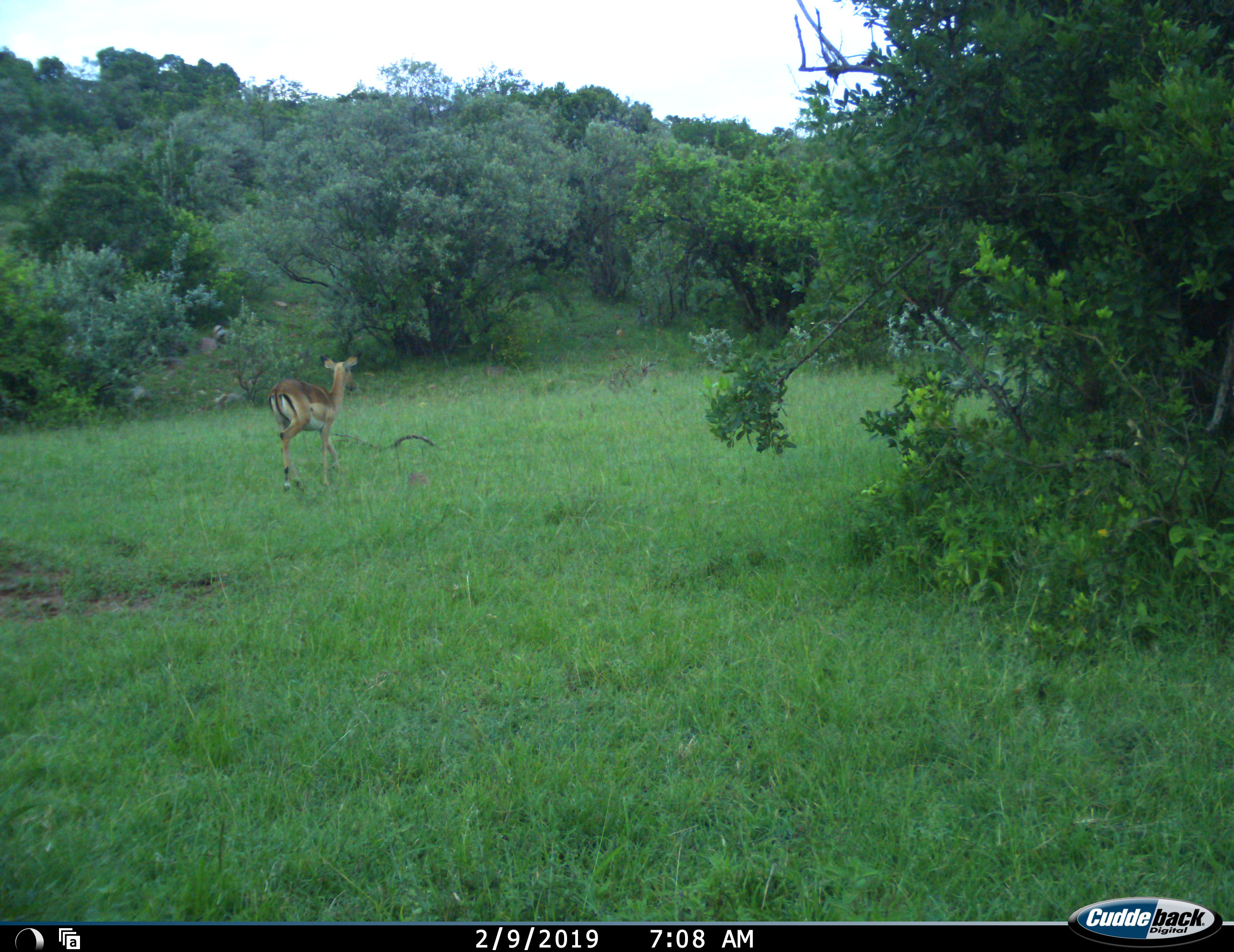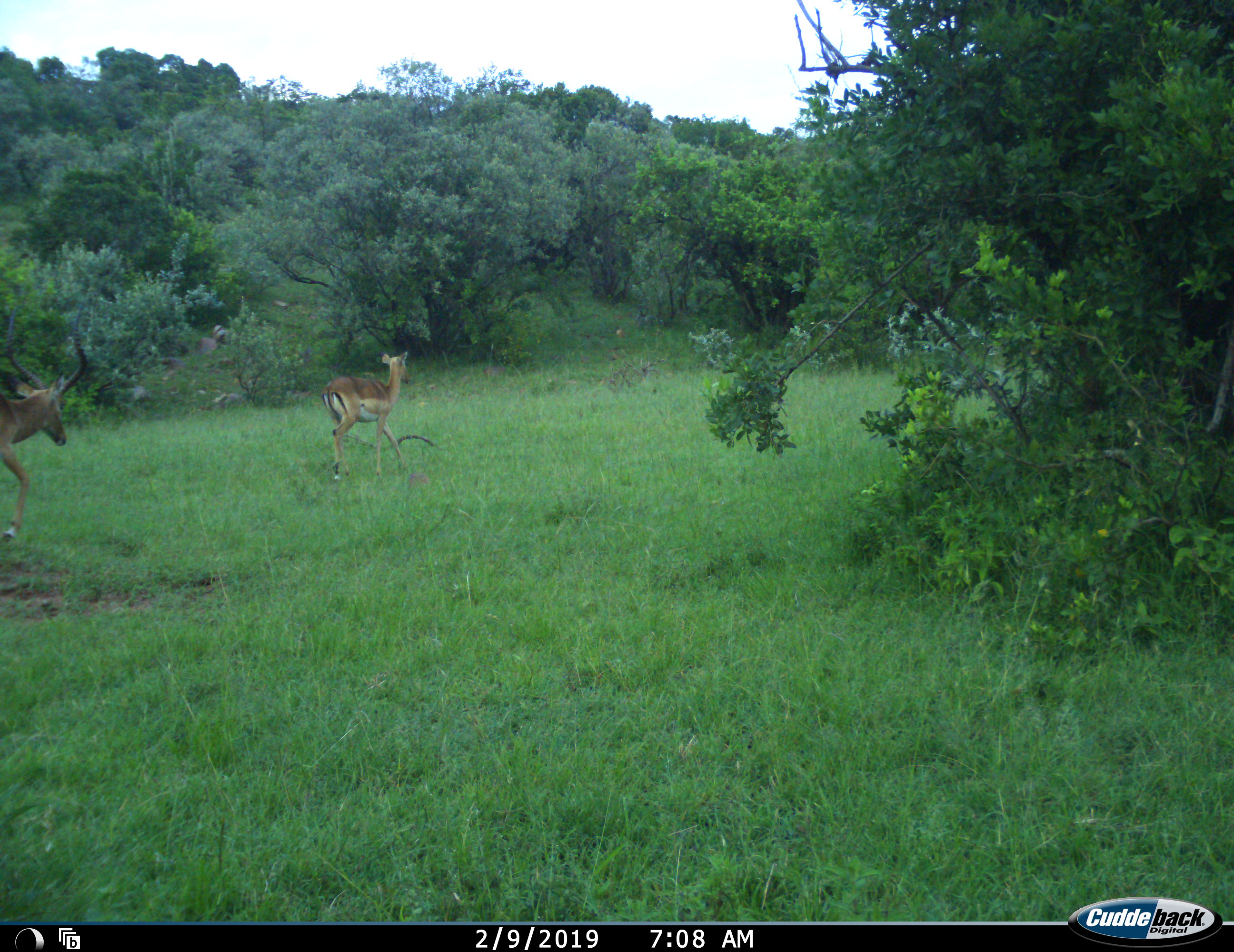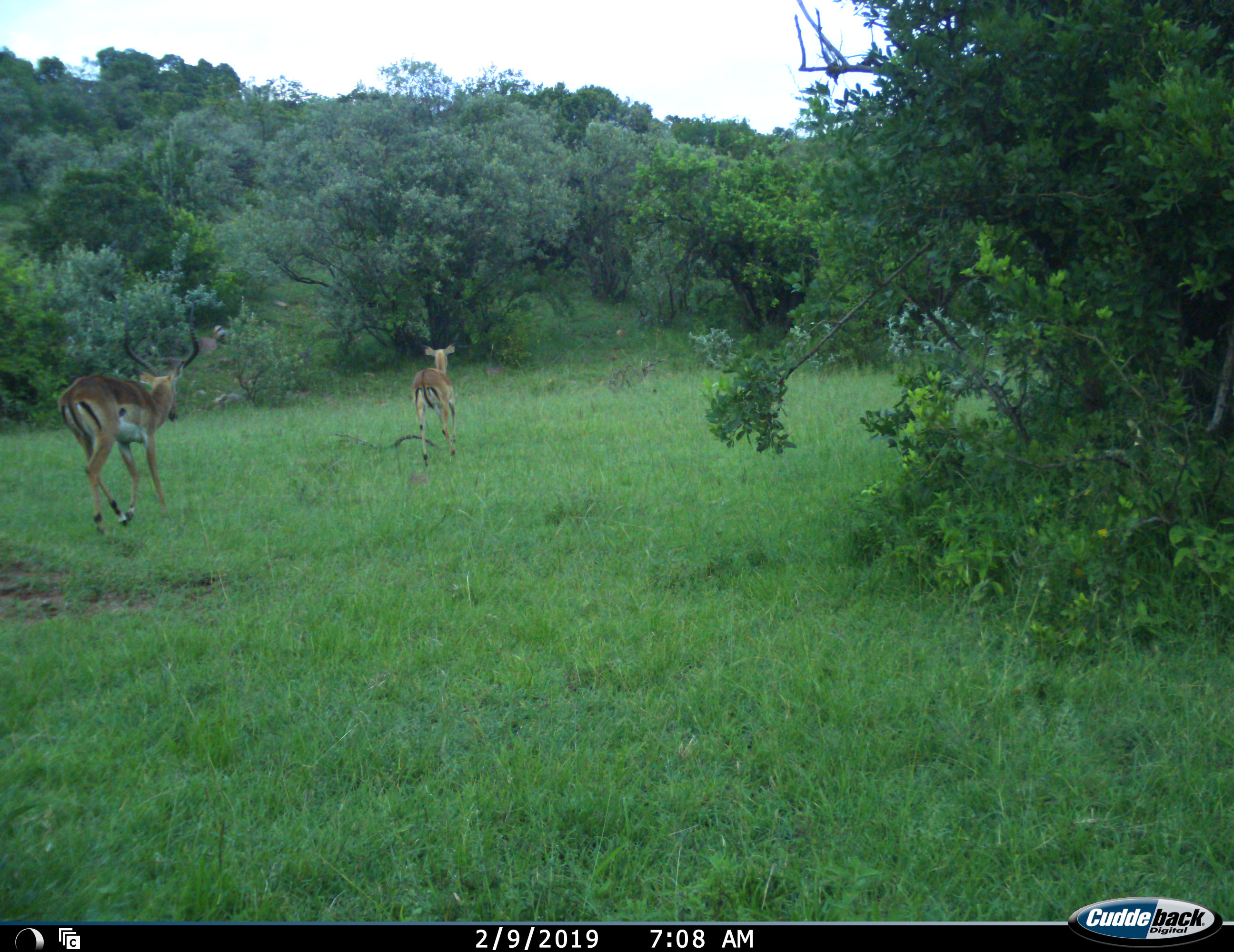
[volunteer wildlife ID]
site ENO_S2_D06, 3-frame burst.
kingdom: Animalia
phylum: Chordata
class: Mammalia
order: Artiodactyla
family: Bovidae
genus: Aepyceros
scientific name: Aepyceros melampus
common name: impala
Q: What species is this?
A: Impala (Aepyceros melampus).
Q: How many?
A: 2.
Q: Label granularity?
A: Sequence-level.